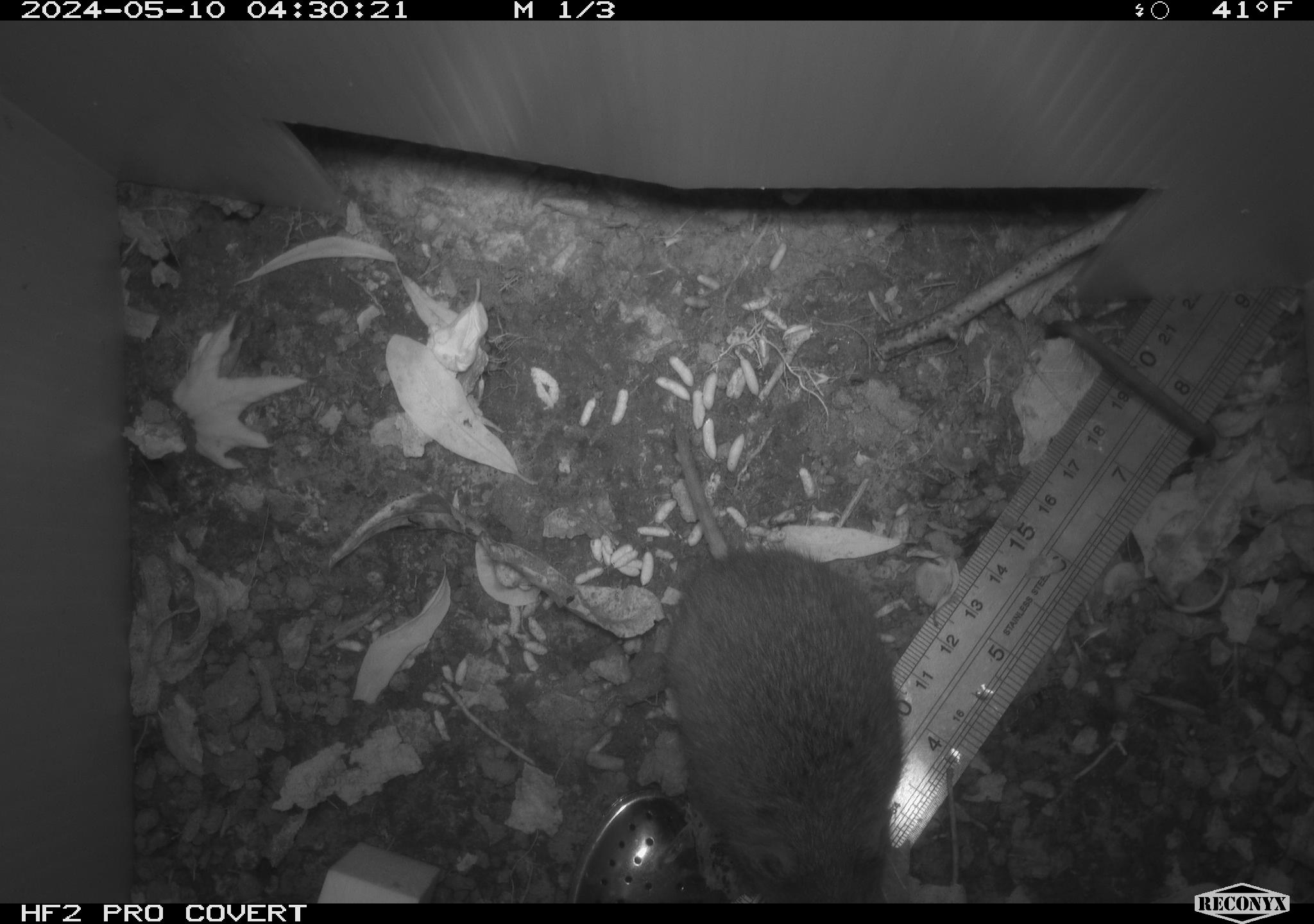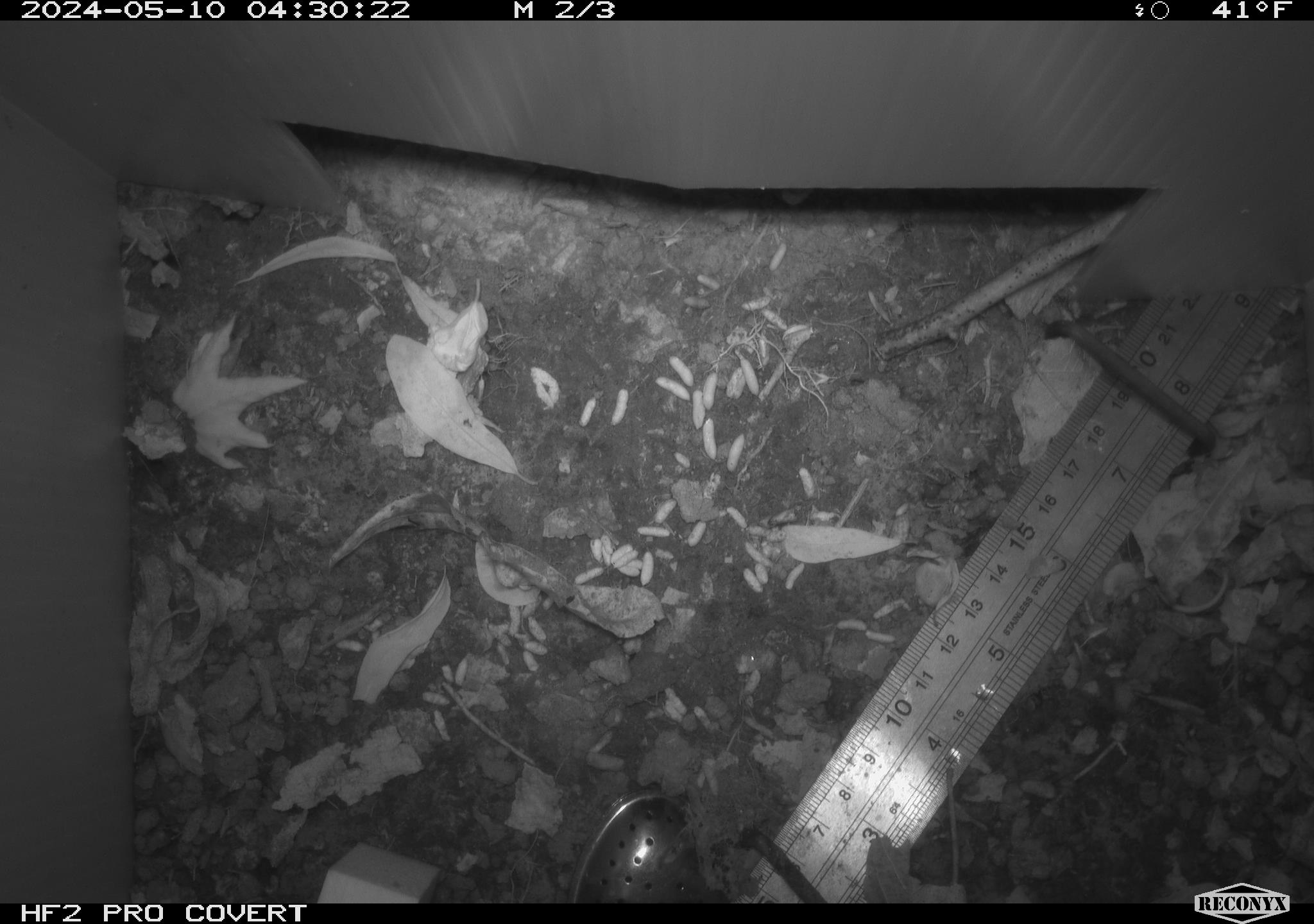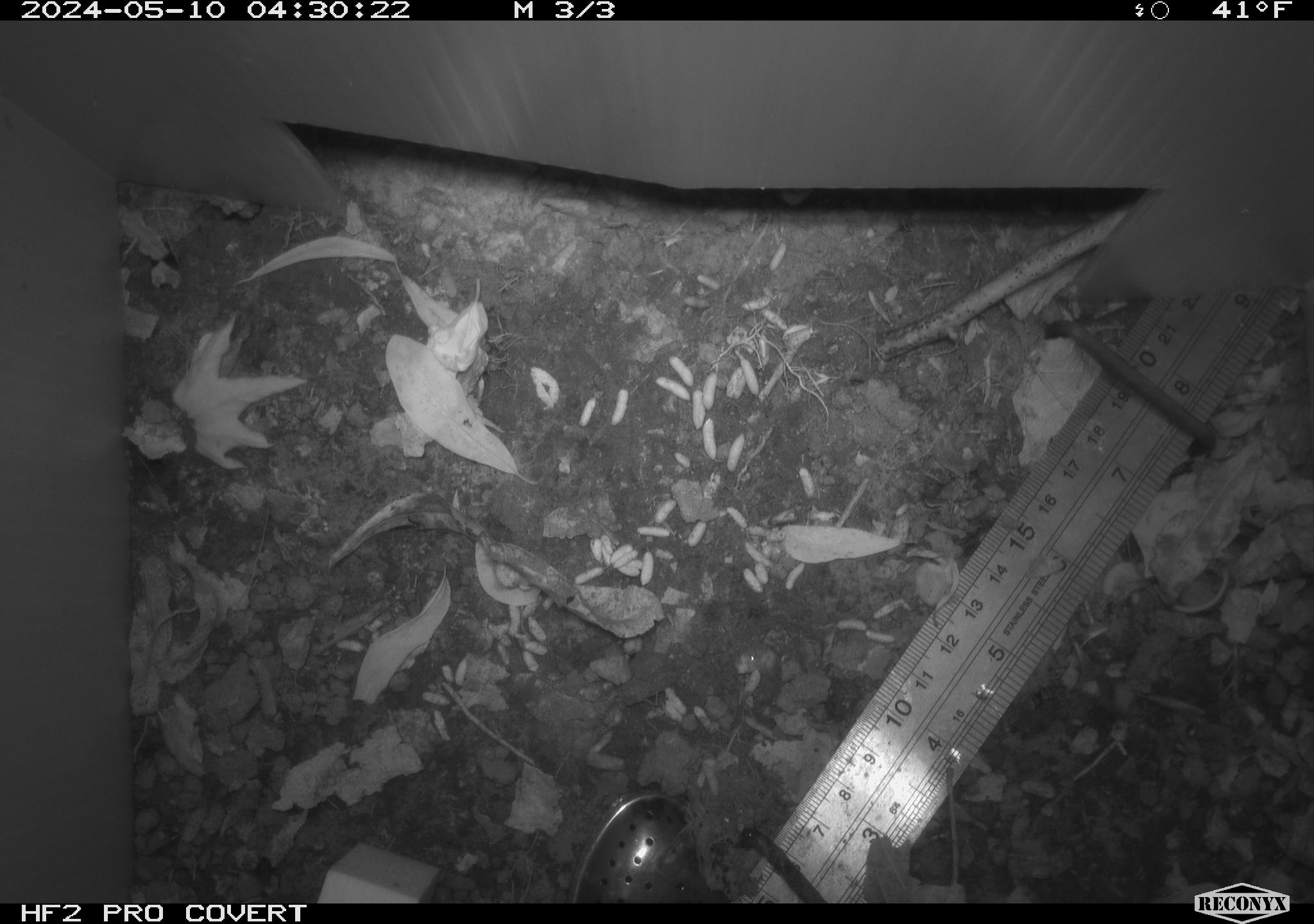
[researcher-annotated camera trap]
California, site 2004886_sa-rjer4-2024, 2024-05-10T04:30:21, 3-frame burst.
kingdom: Animalia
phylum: Chordata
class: Mammalia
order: Rodentia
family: Cricetidae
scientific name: Arvicolinae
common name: voles, lemmings, and muskrats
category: arvicolinae subfamily